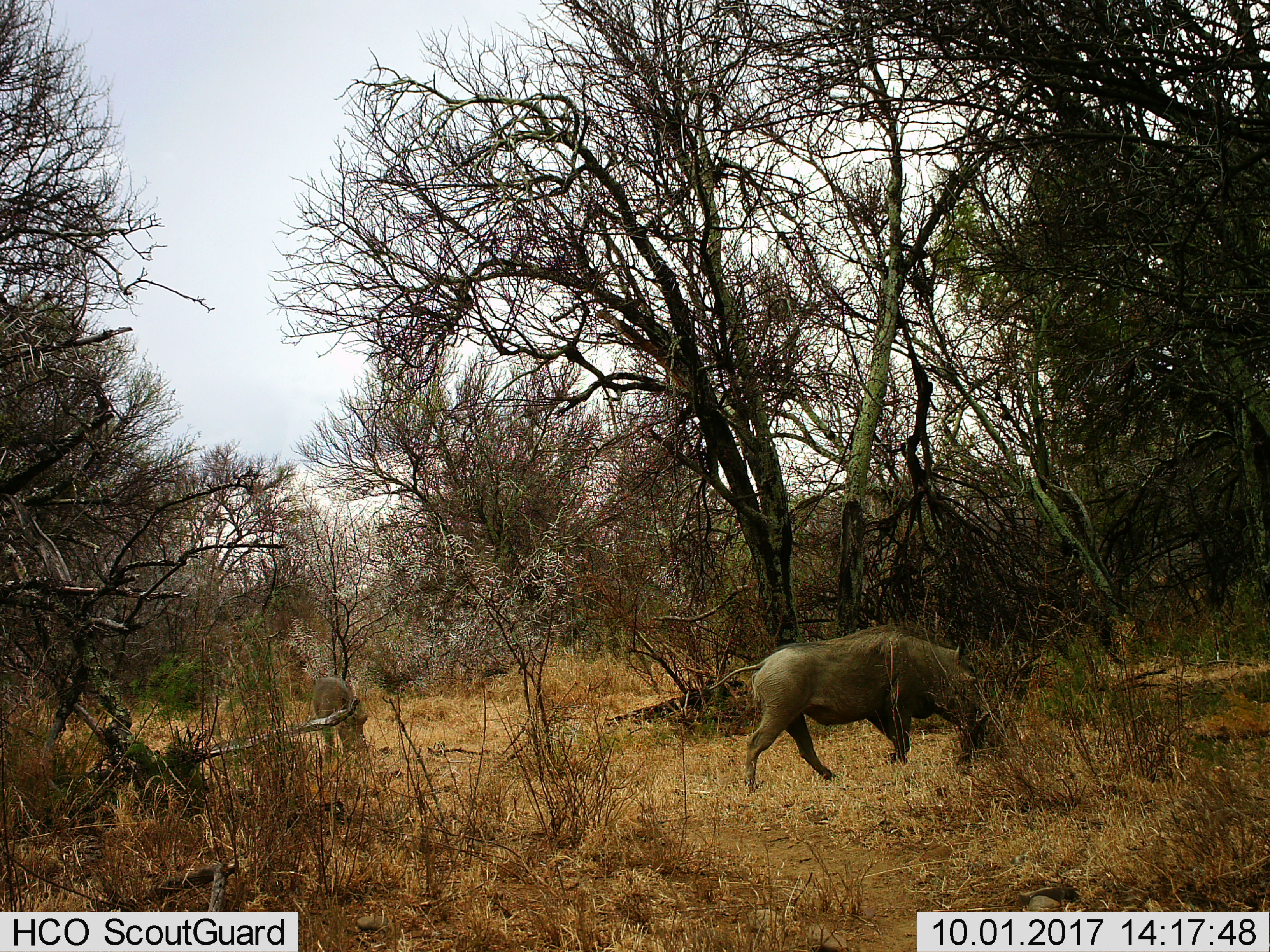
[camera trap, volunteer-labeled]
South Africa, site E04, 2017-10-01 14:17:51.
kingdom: Animalia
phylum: Chordata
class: Mammalia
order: Artiodactyla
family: Suidae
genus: Phacochoerus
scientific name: Phacochoerus africanus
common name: warthog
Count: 2.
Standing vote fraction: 40%.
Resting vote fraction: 0%.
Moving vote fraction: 70%.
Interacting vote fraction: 0%.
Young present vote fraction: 0%.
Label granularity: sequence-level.